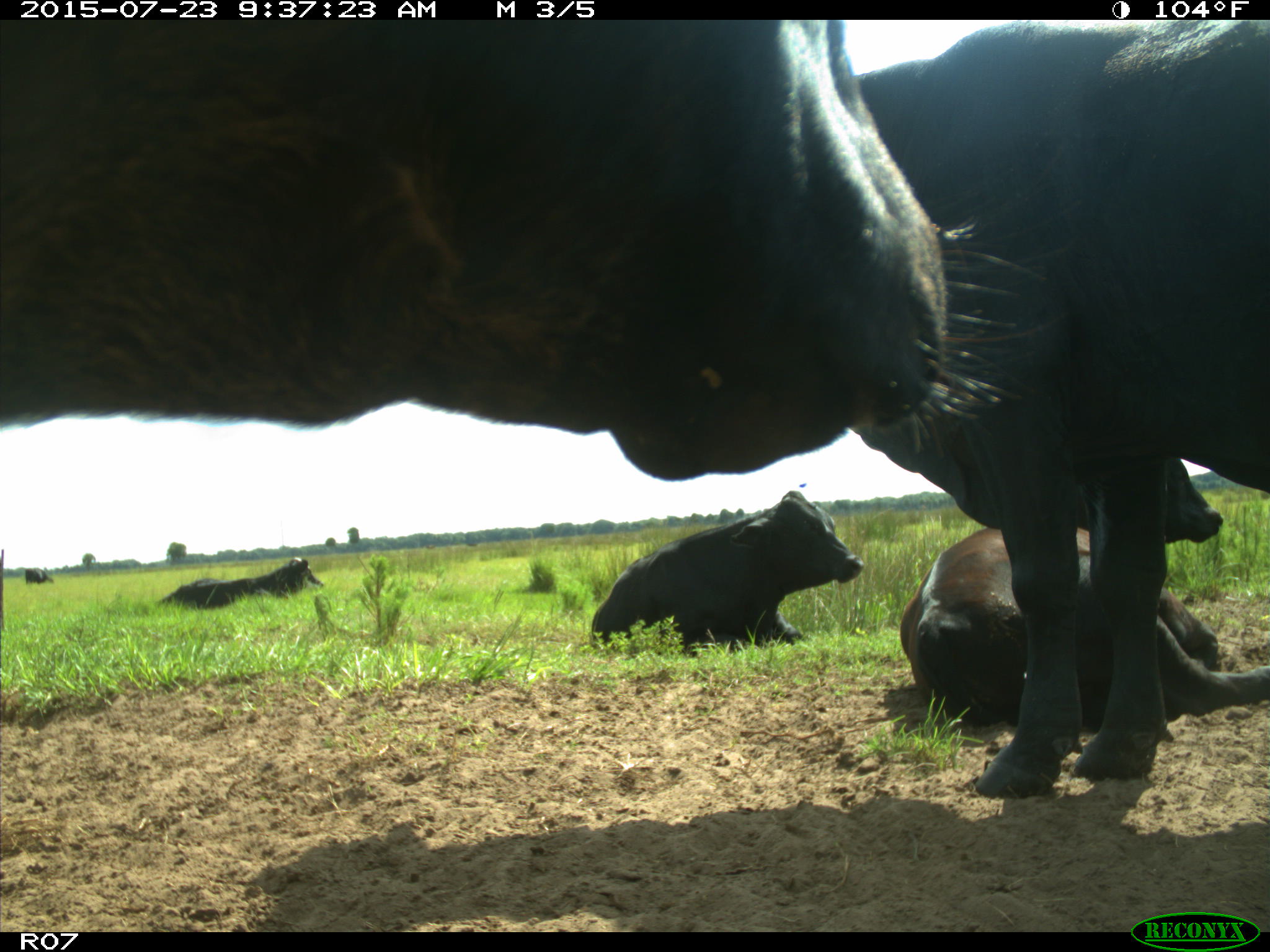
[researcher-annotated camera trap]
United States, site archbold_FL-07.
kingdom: Animalia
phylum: Chordata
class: Mammalia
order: Artiodactyla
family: Bovidae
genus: Bos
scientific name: Bos taurus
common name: domestic cow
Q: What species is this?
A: Bos taurus (domestic cow).